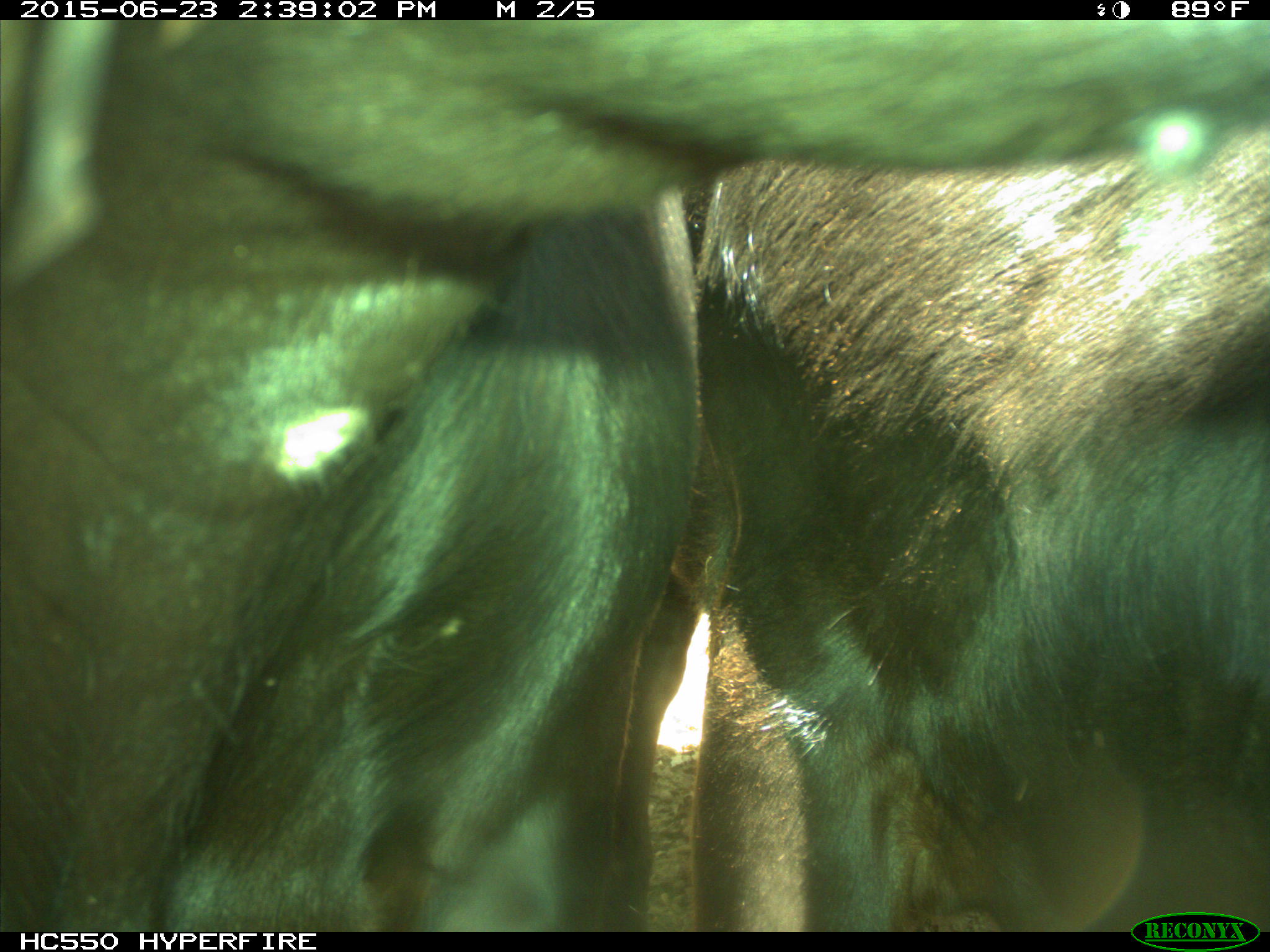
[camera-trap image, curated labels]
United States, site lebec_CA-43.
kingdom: Animalia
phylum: Chordata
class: Mammalia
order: Artiodactyla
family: Bovidae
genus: Bos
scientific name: Bos taurus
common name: domestic cow